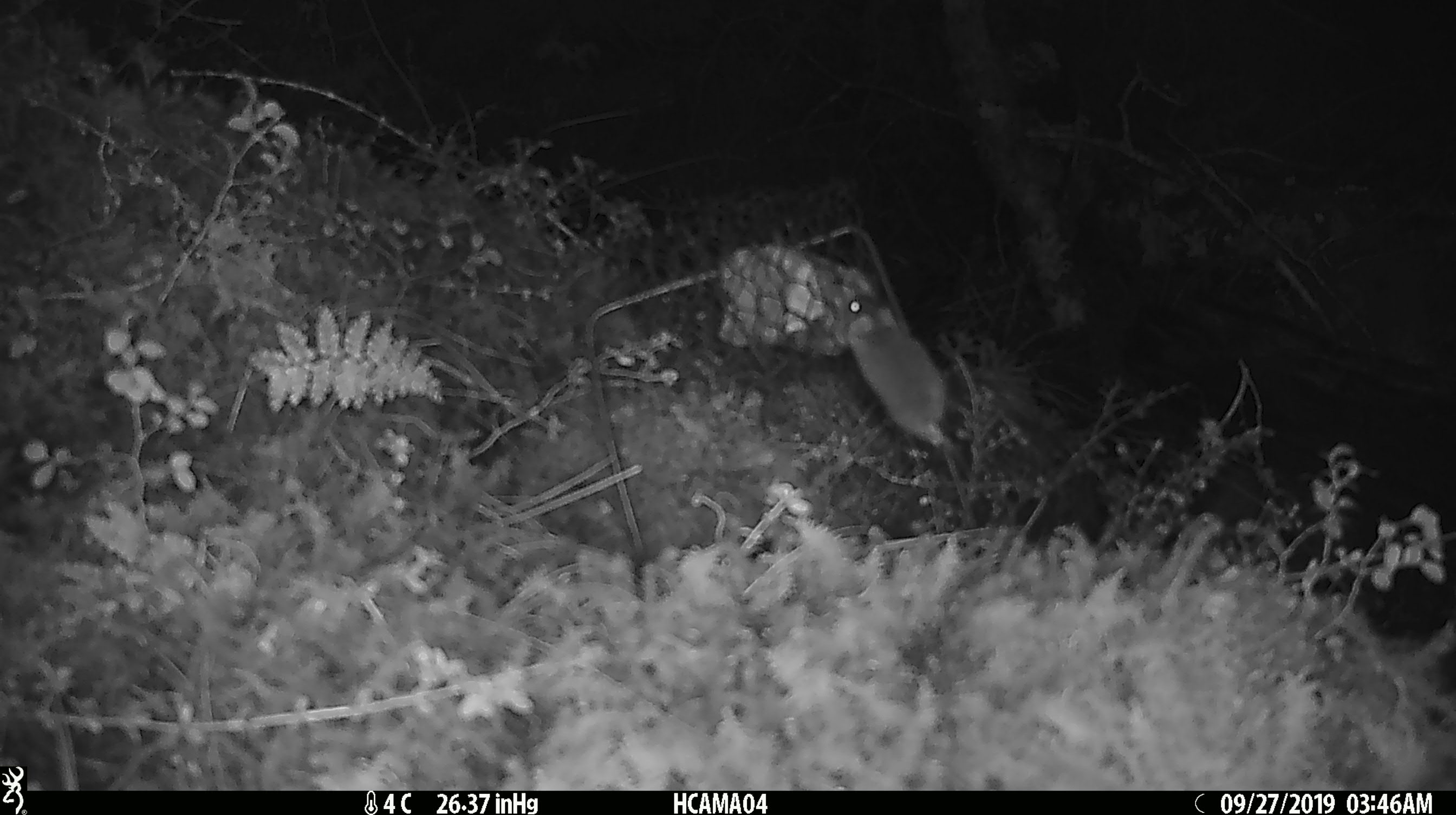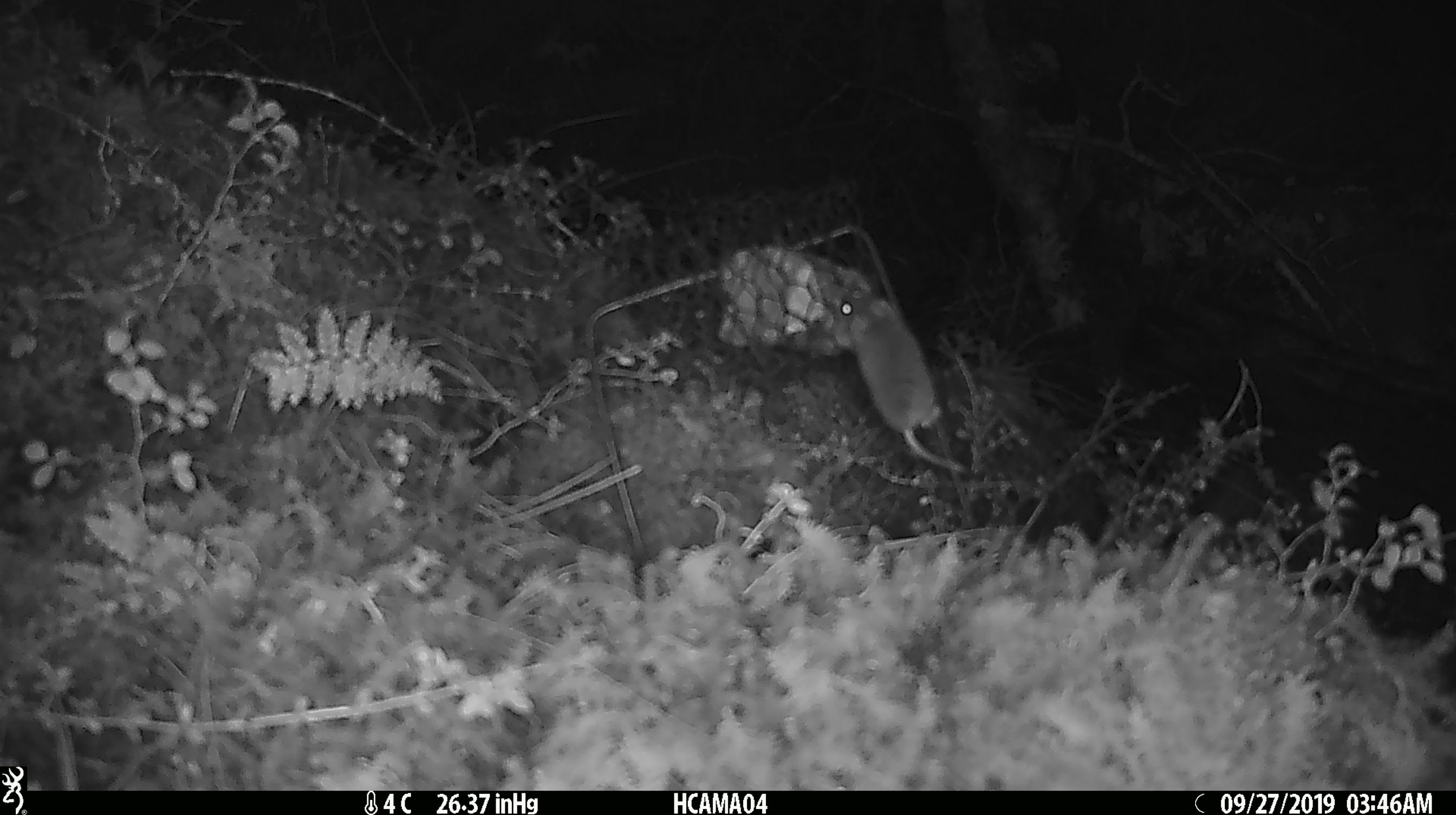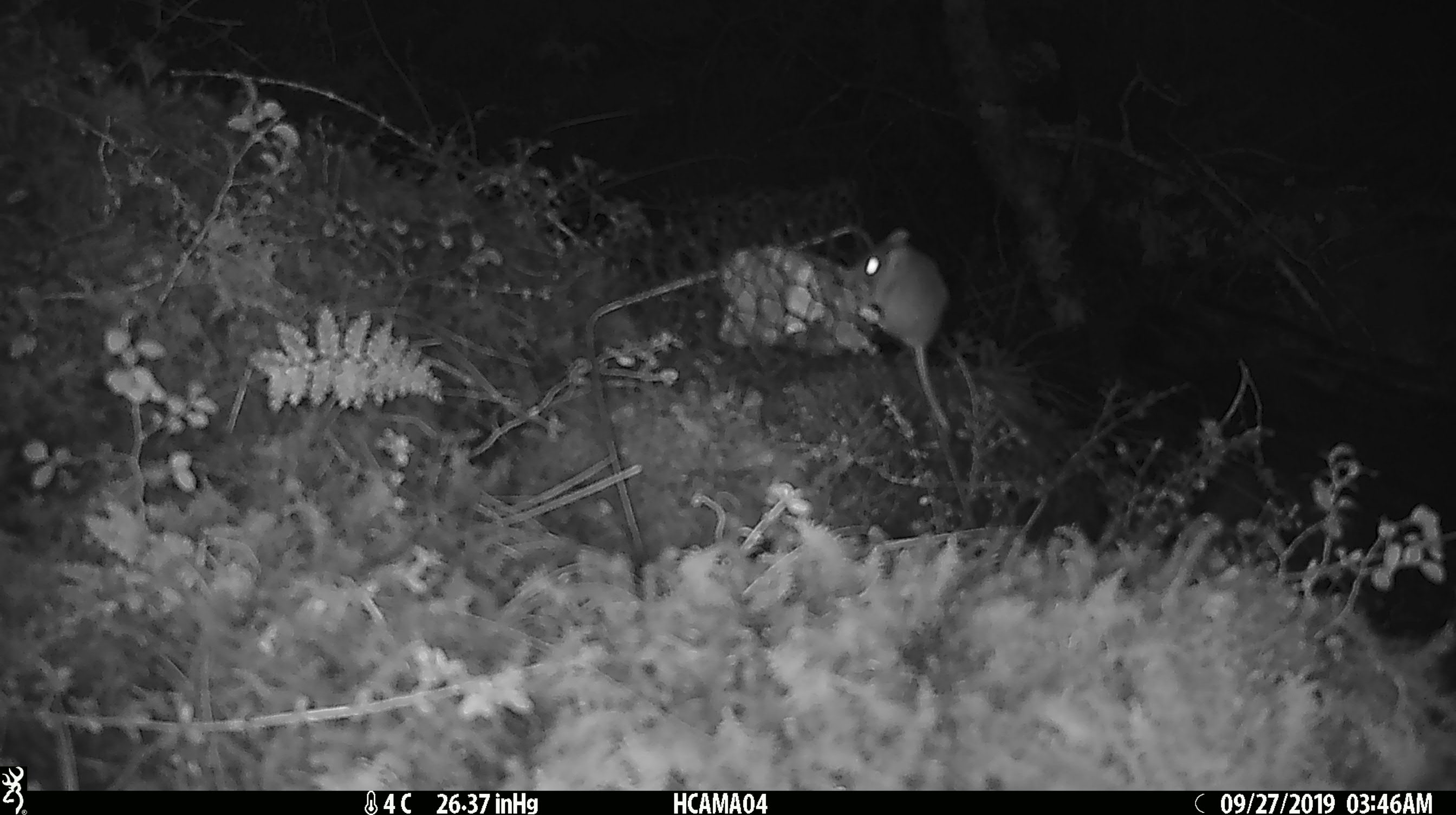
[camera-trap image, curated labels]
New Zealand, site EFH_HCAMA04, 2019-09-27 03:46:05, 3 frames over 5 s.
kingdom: Animalia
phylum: Chordata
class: Mammalia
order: Rodentia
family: Muridae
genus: Mus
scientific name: Mus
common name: mouse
Mouse (Mus).